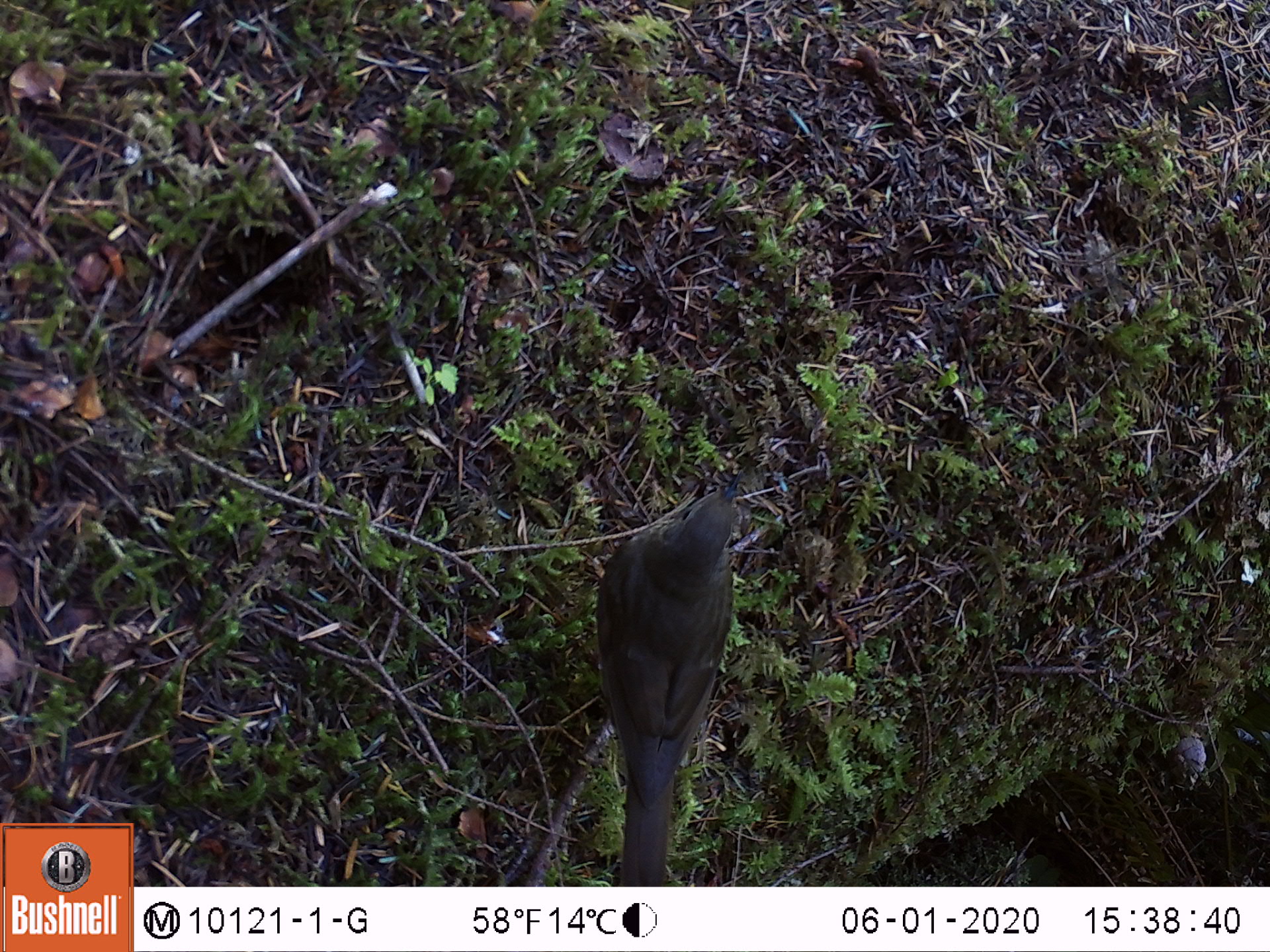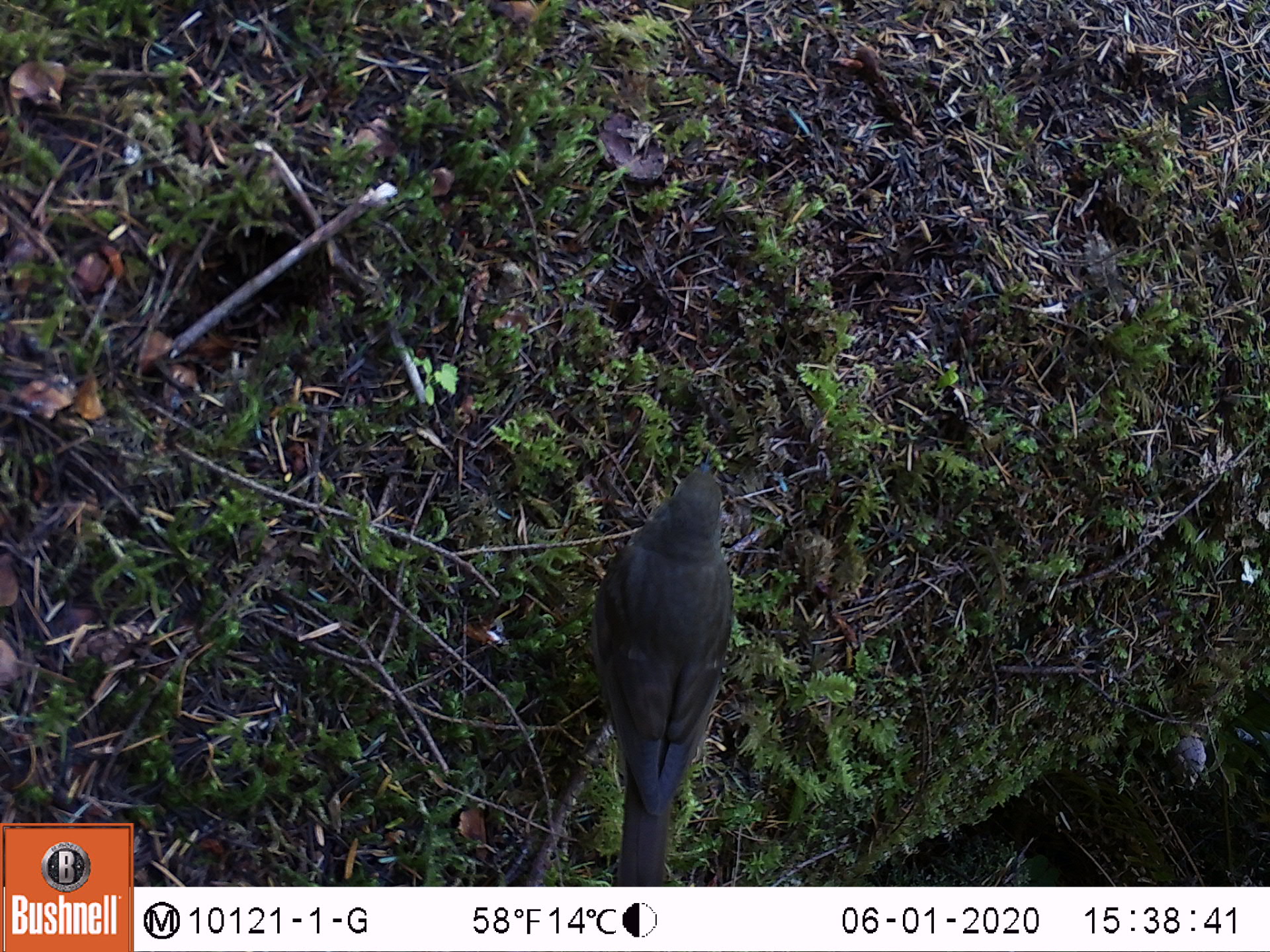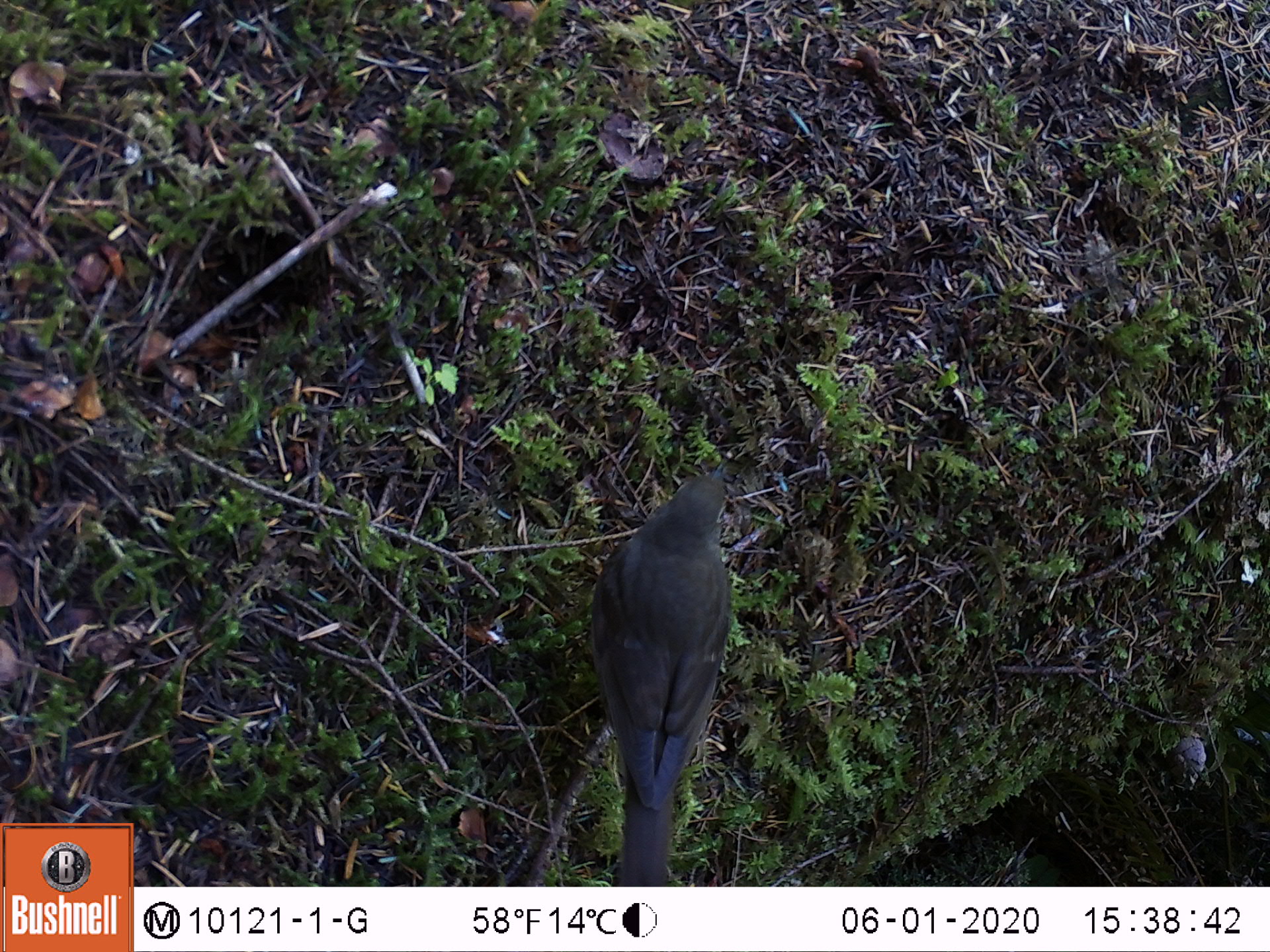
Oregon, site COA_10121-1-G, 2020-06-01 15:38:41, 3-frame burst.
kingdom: Animalia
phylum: Chordata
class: Aves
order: Passeriformes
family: Turdidae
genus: Catharus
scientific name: Catharus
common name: brown thrushes and nightingale-thrushes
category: catharus species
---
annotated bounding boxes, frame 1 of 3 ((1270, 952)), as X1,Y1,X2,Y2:
catharus species: 582,459,761,882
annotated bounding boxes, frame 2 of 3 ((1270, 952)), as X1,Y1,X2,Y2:
catharus species: 574,437,744,882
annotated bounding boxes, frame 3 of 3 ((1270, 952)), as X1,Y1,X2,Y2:
catharus species: 574,444,749,882